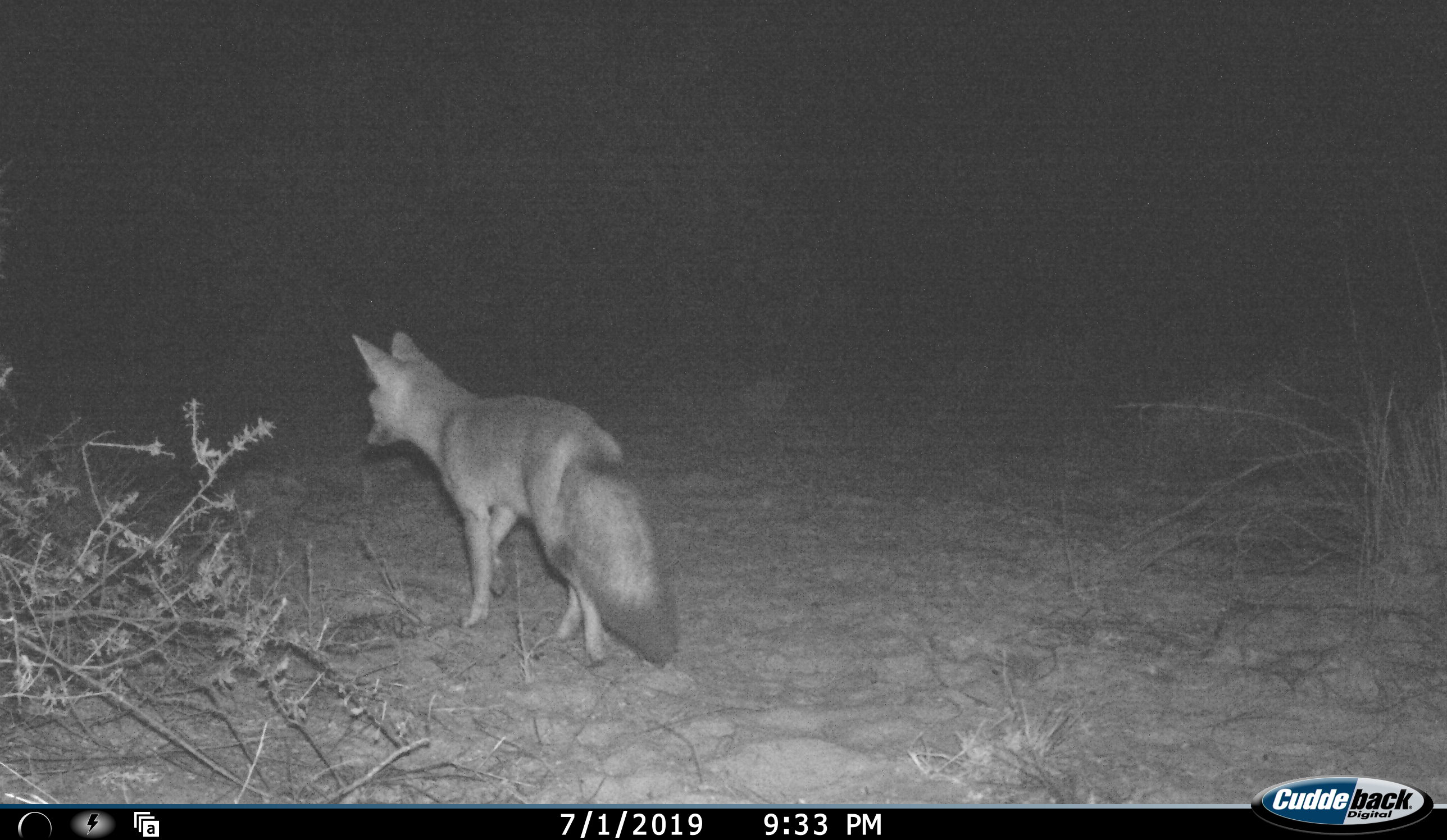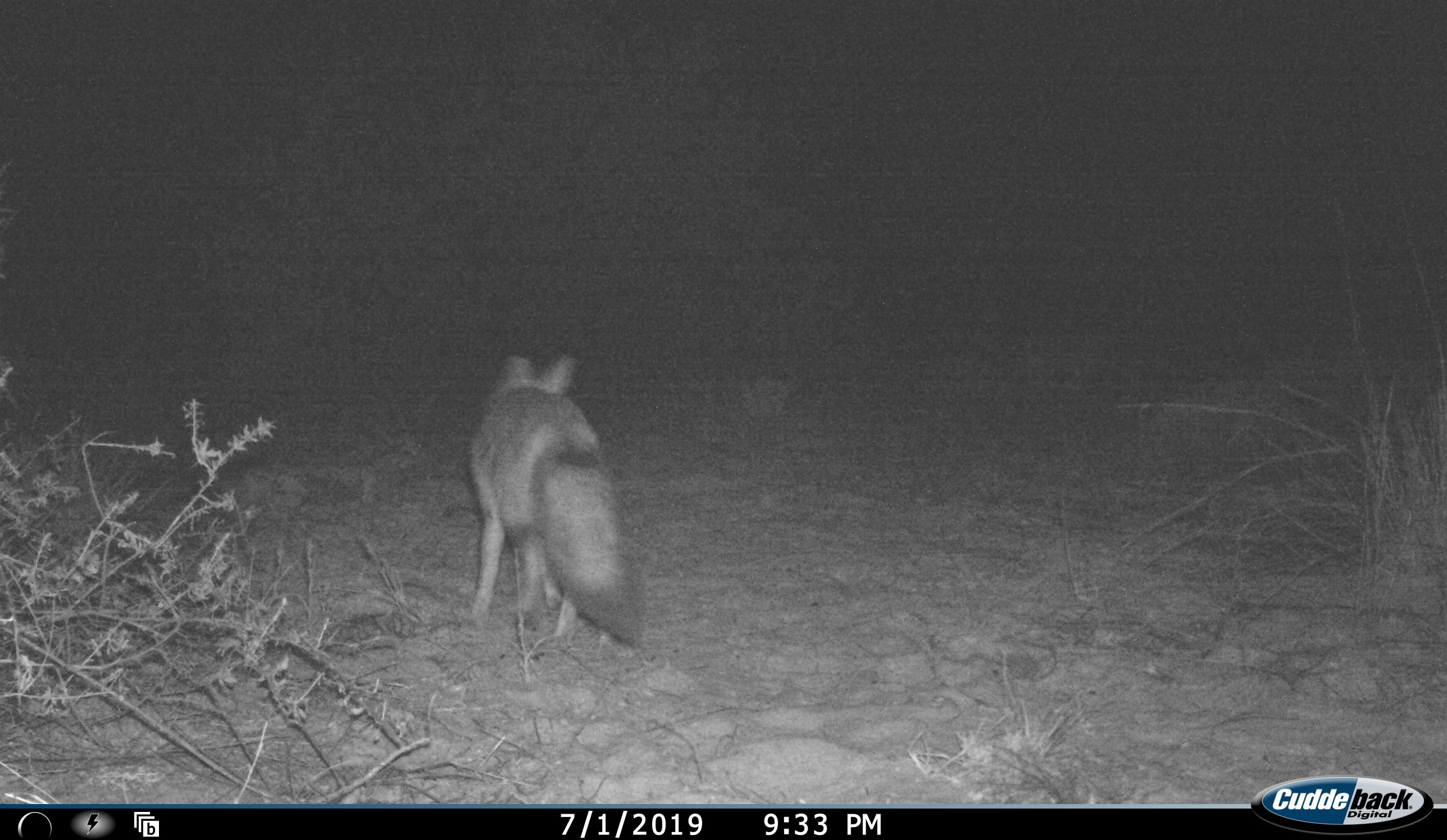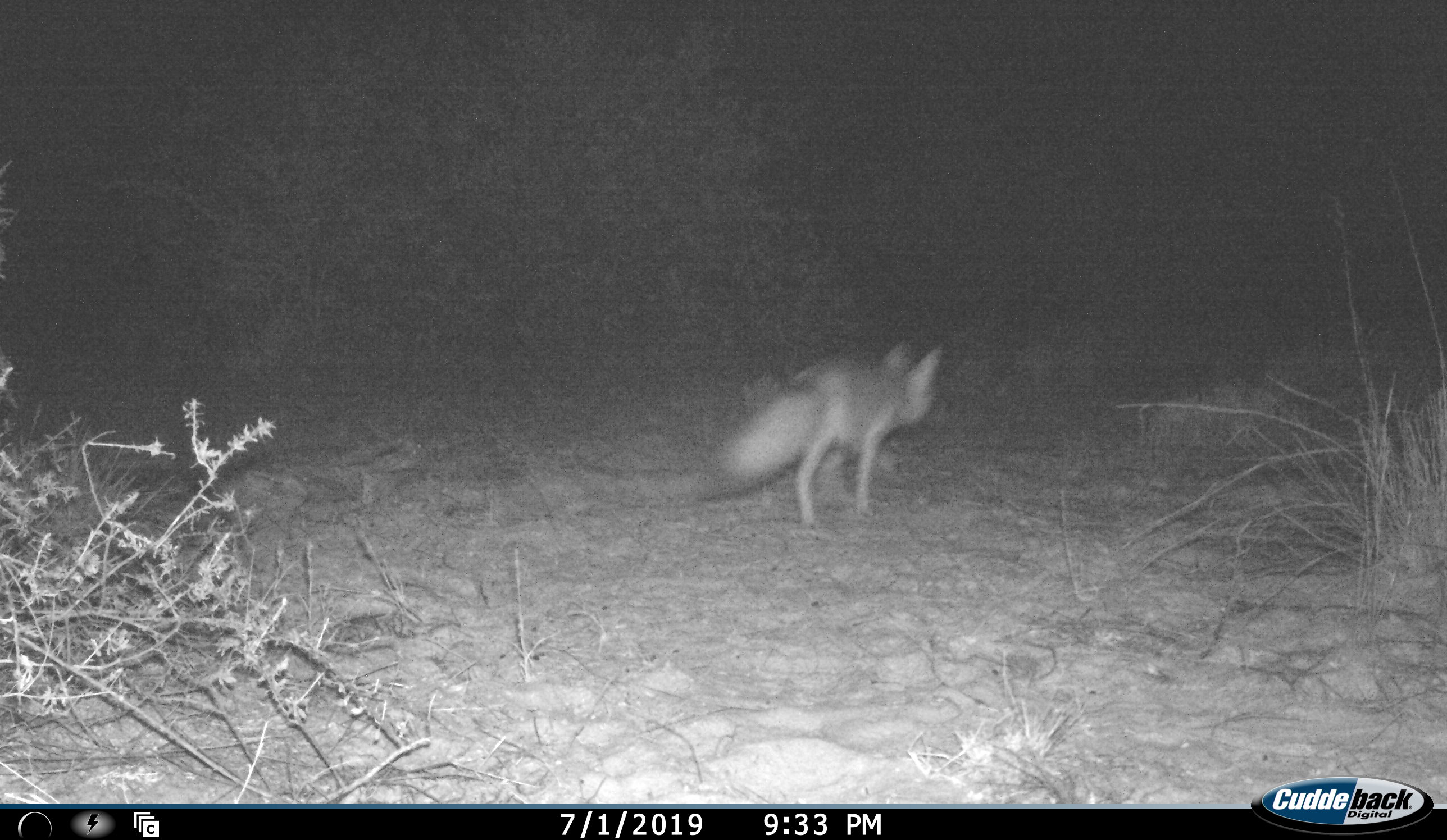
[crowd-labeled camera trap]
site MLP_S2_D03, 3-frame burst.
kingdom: Animalia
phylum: Chordata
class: Mammalia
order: Carnivora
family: Canidae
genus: Vulpes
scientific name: Vulpes chama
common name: cape fox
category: foxcape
Foxcape (cape fox) (Vulpes chama), count 1. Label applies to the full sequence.